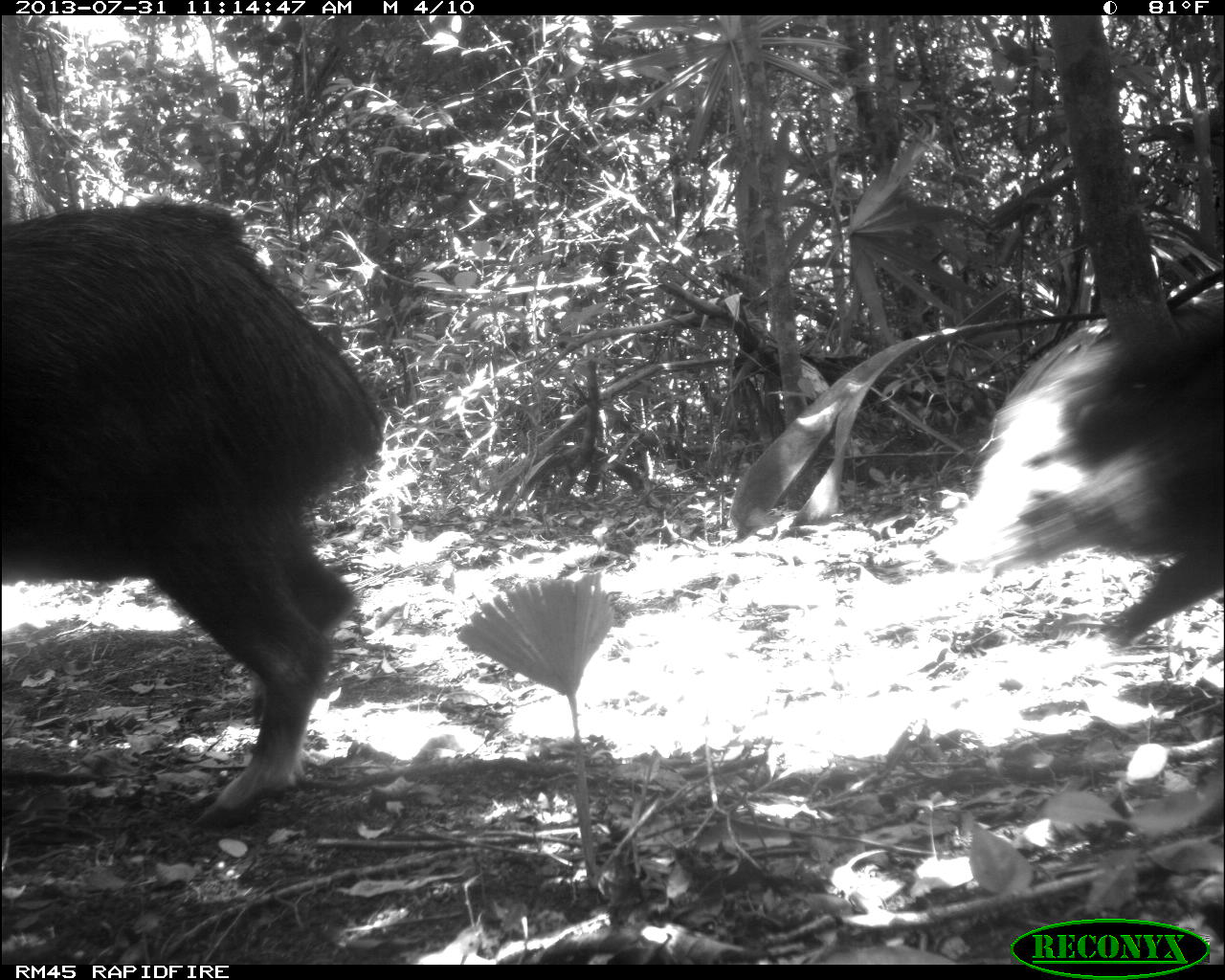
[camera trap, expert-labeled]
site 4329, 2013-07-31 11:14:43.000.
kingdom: Animalia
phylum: Chordata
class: Mammalia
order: Artiodactyla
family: Tayassuidae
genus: Tayassu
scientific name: Tayassu pecari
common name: white-lipped peccary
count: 3